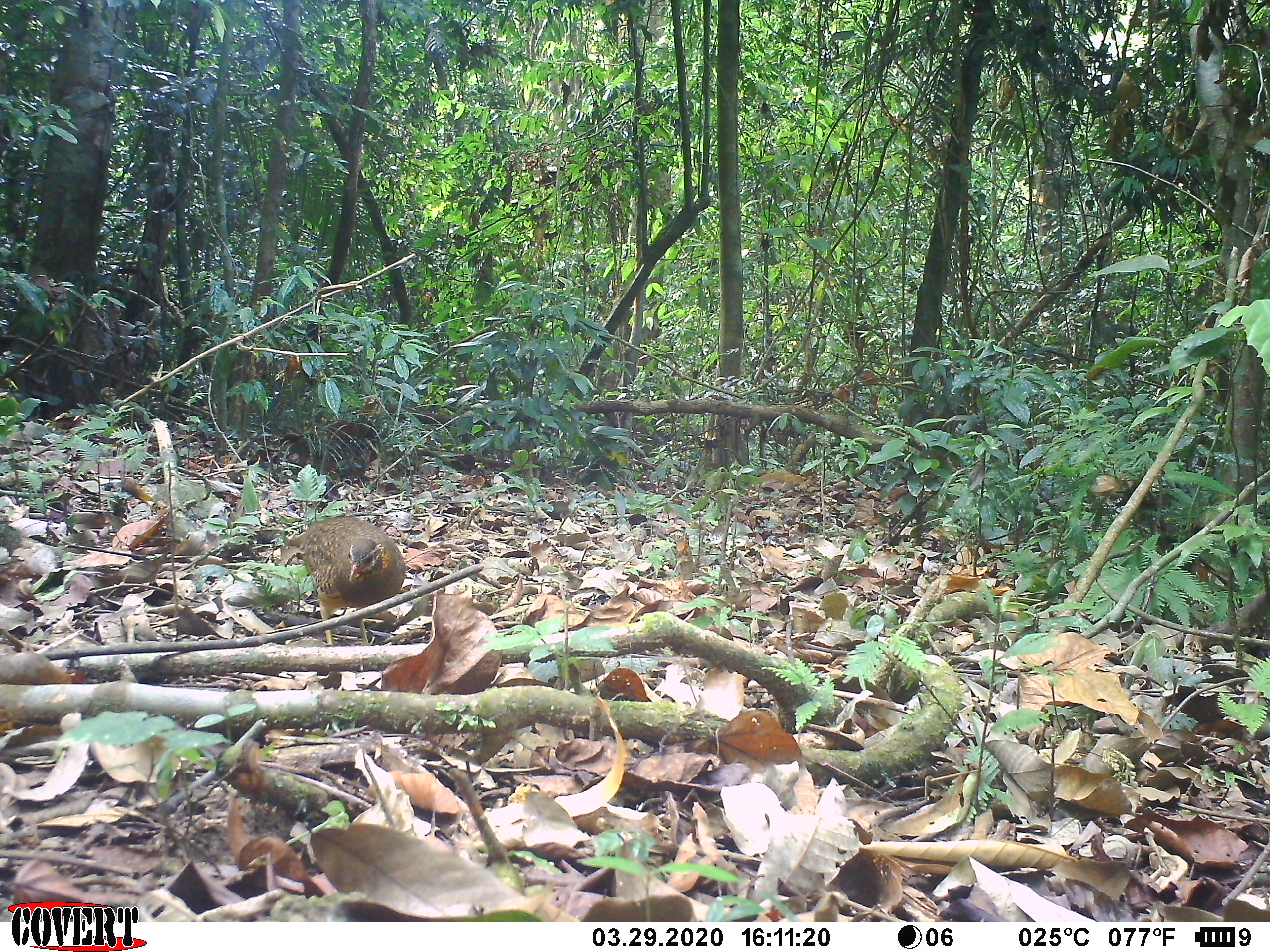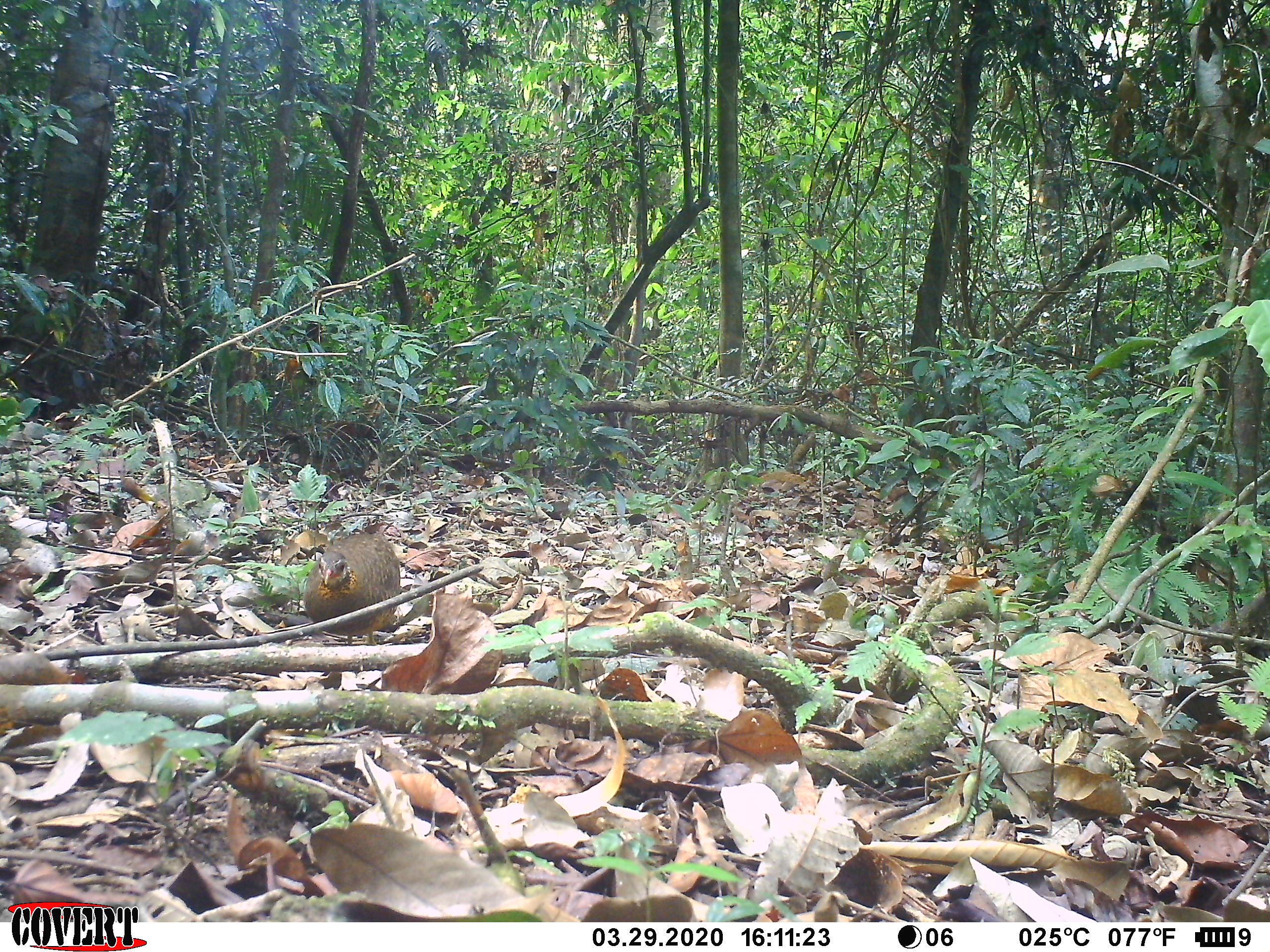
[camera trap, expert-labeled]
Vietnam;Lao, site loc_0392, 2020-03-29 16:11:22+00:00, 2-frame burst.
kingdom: Animalia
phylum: Chordata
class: Aves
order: Galliformes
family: Phasianidae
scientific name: Phasianidae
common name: partridge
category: unidentified partridge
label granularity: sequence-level